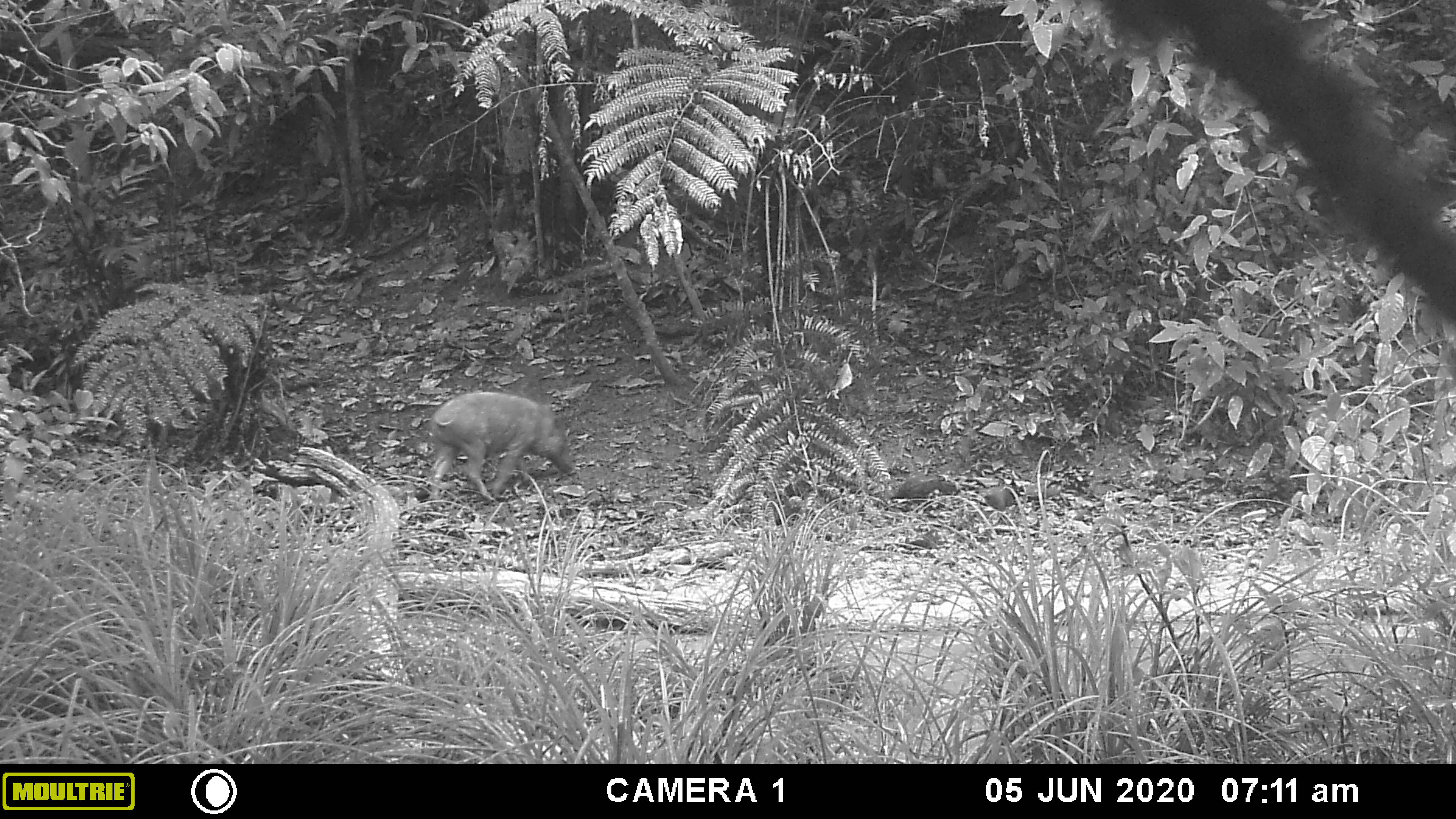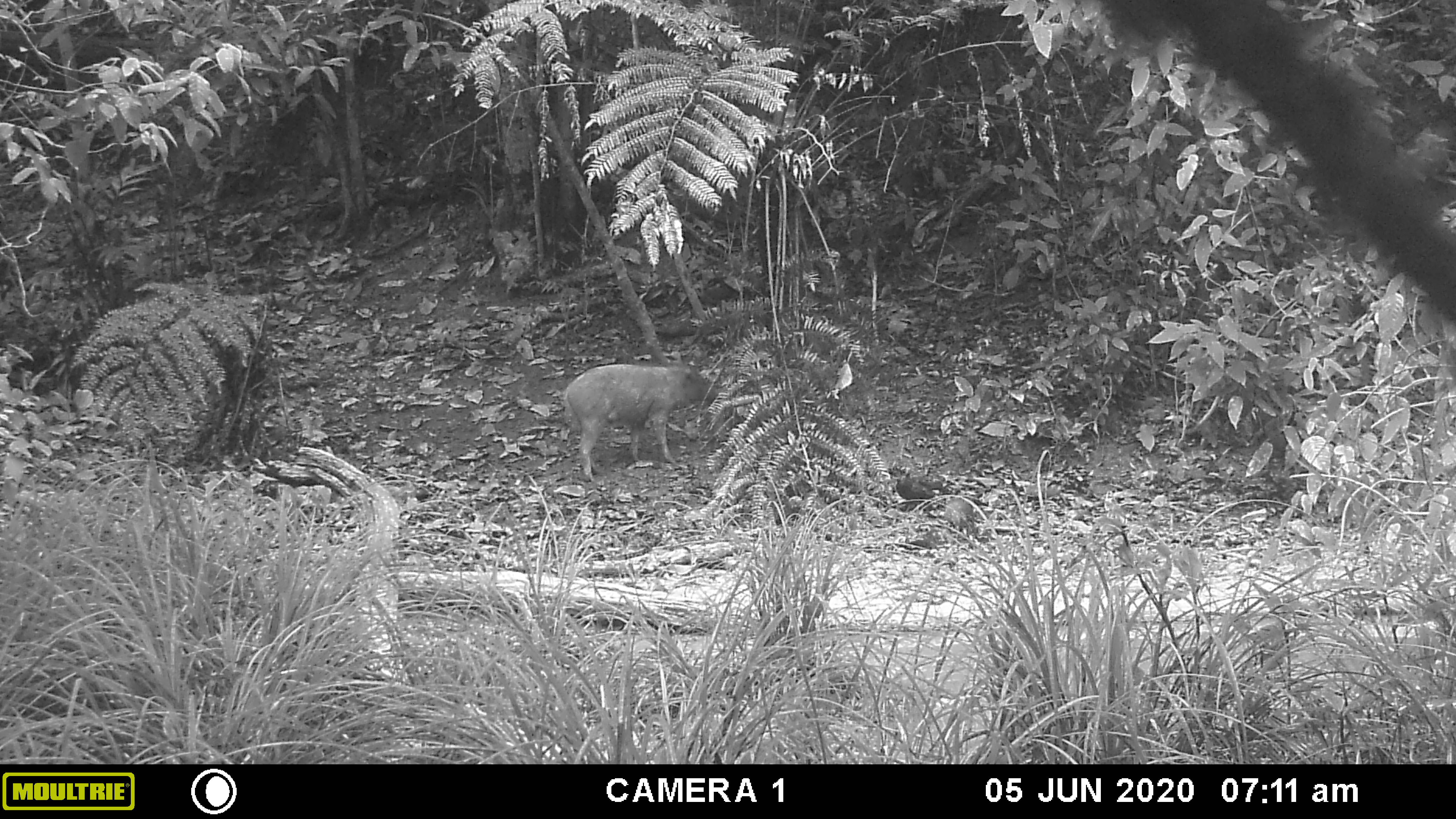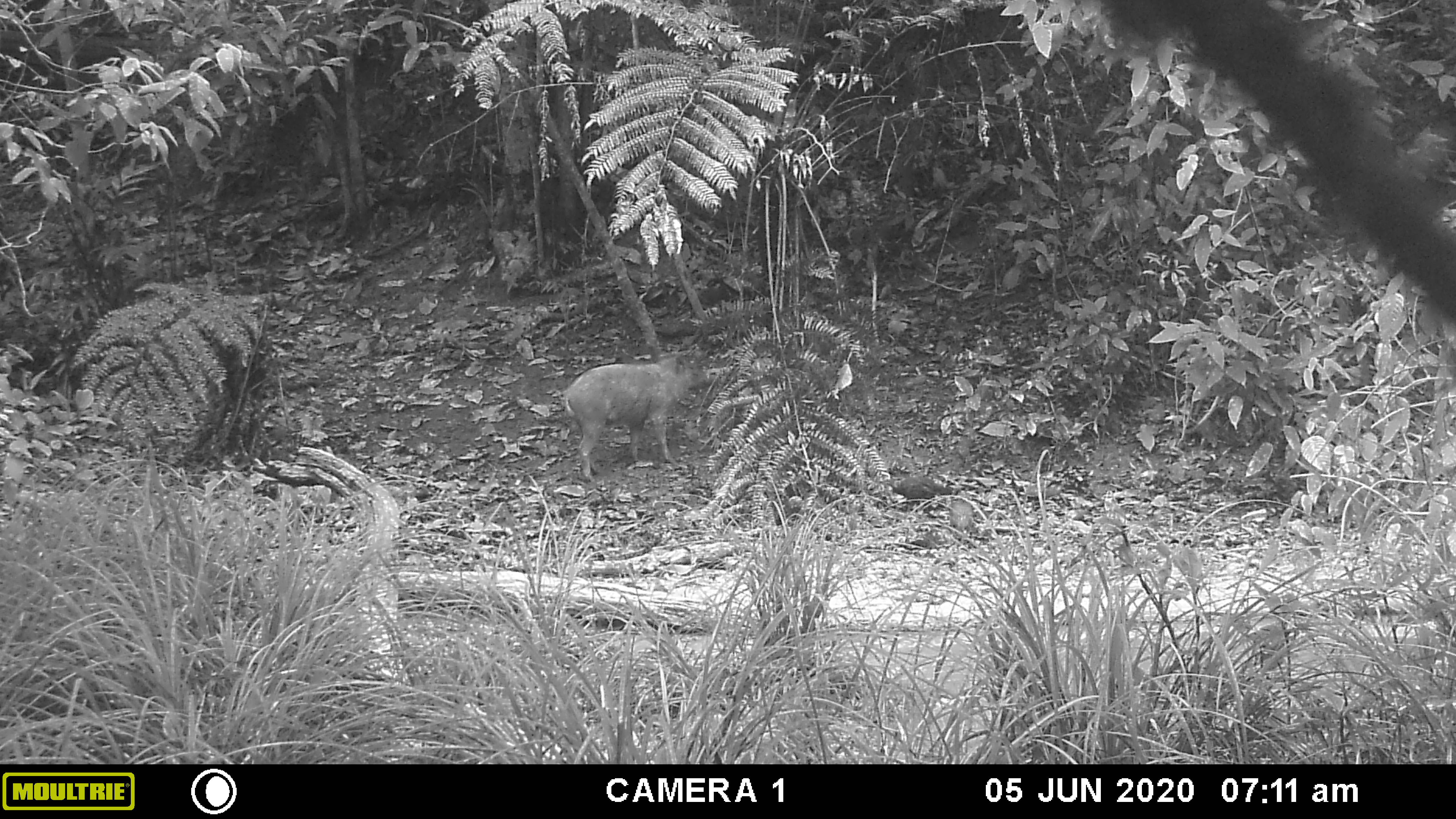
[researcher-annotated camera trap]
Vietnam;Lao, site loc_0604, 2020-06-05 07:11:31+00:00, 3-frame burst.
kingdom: Animalia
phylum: Chordata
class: Mammalia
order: Artiodactyla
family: Suidae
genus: Sus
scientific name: Sus scrofa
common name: eurasian wild pig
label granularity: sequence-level